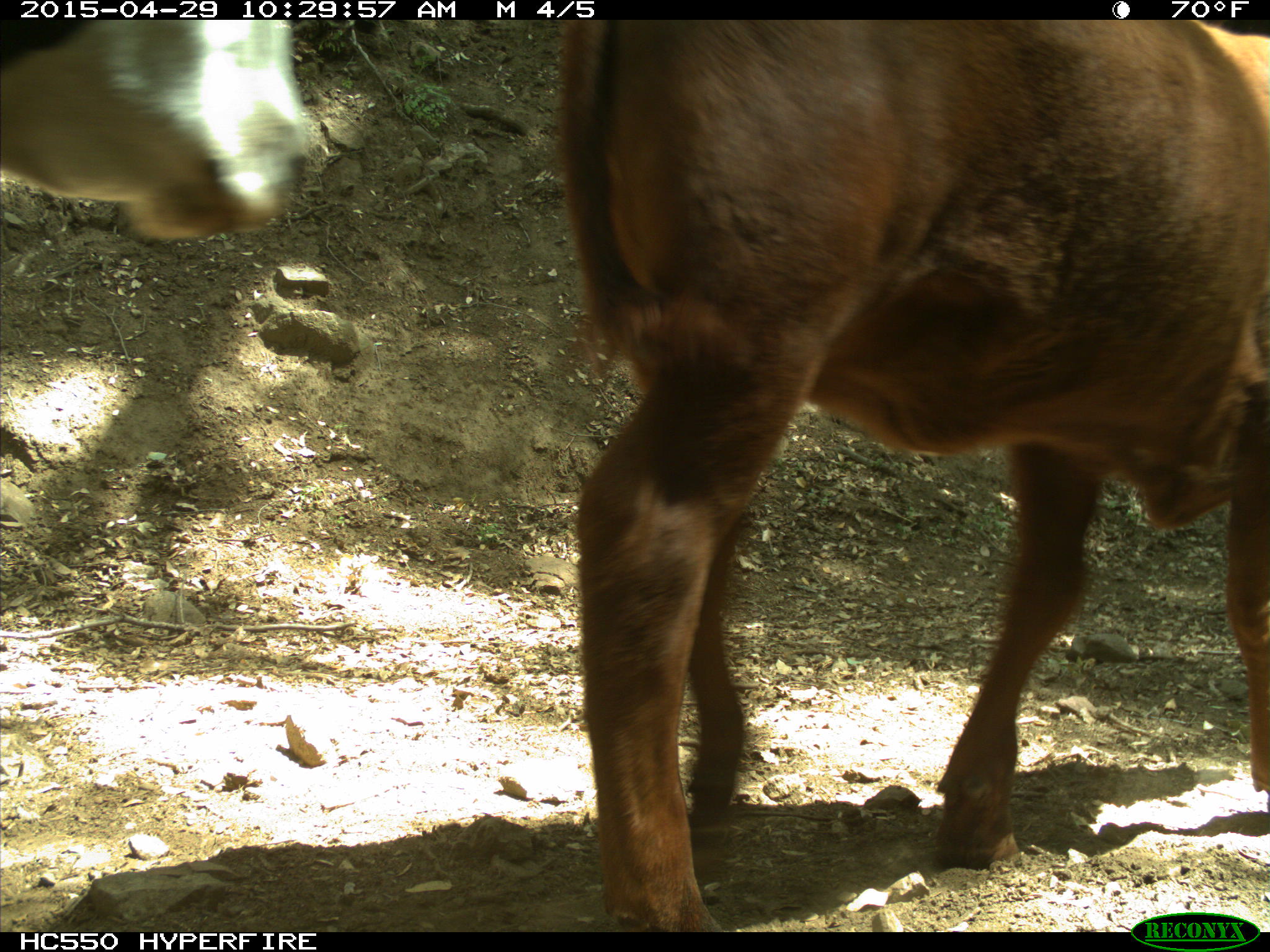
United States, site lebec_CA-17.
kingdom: Animalia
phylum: Chordata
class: Mammalia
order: Artiodactyla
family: Bovidae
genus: Bos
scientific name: Bos taurus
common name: domestic cow